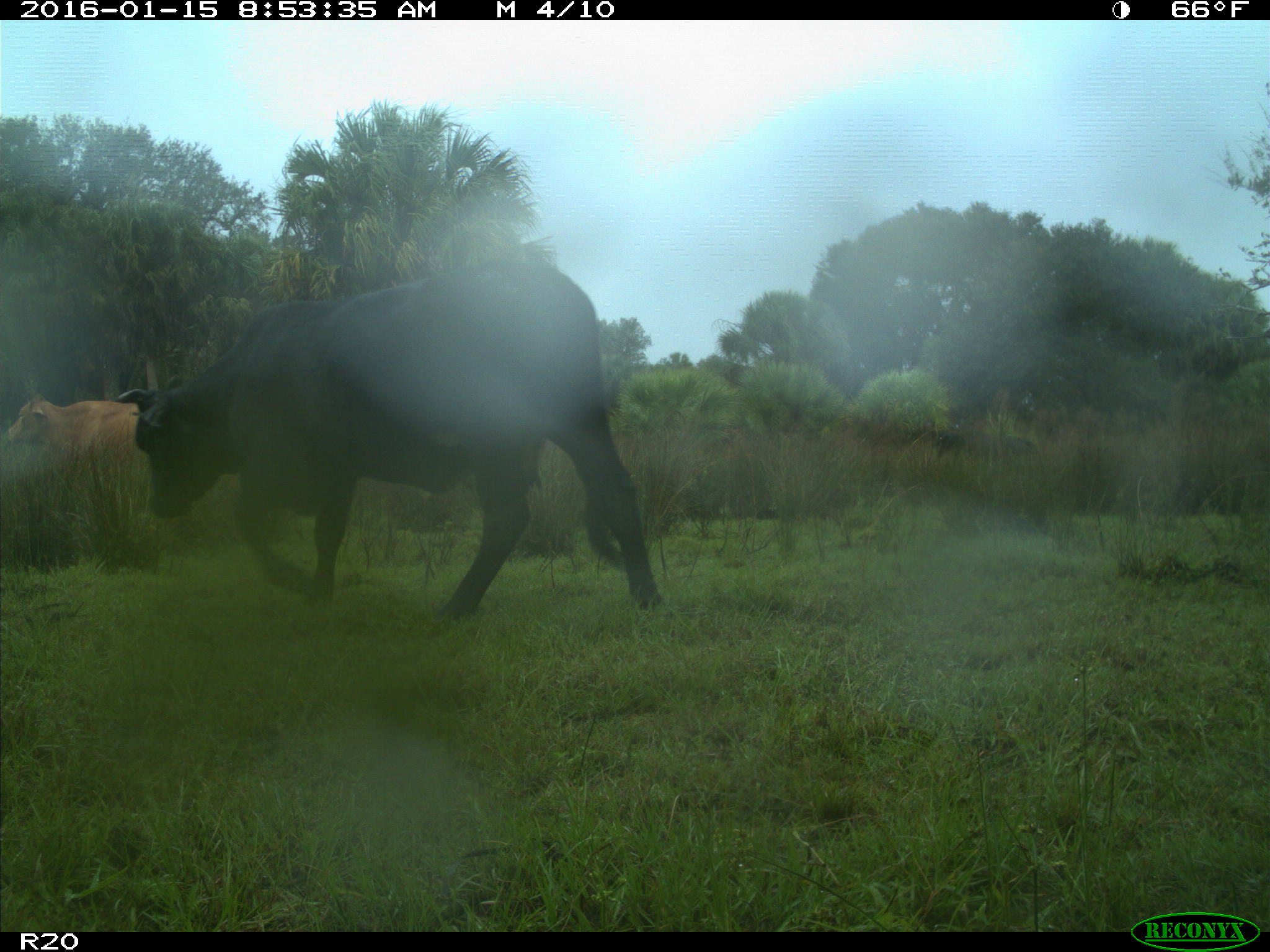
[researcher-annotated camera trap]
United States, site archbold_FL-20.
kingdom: Animalia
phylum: Chordata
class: Mammalia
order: Artiodactyla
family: Bovidae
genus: Bos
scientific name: Bos taurus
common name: domestic cow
Bos taurus (domestic cow).